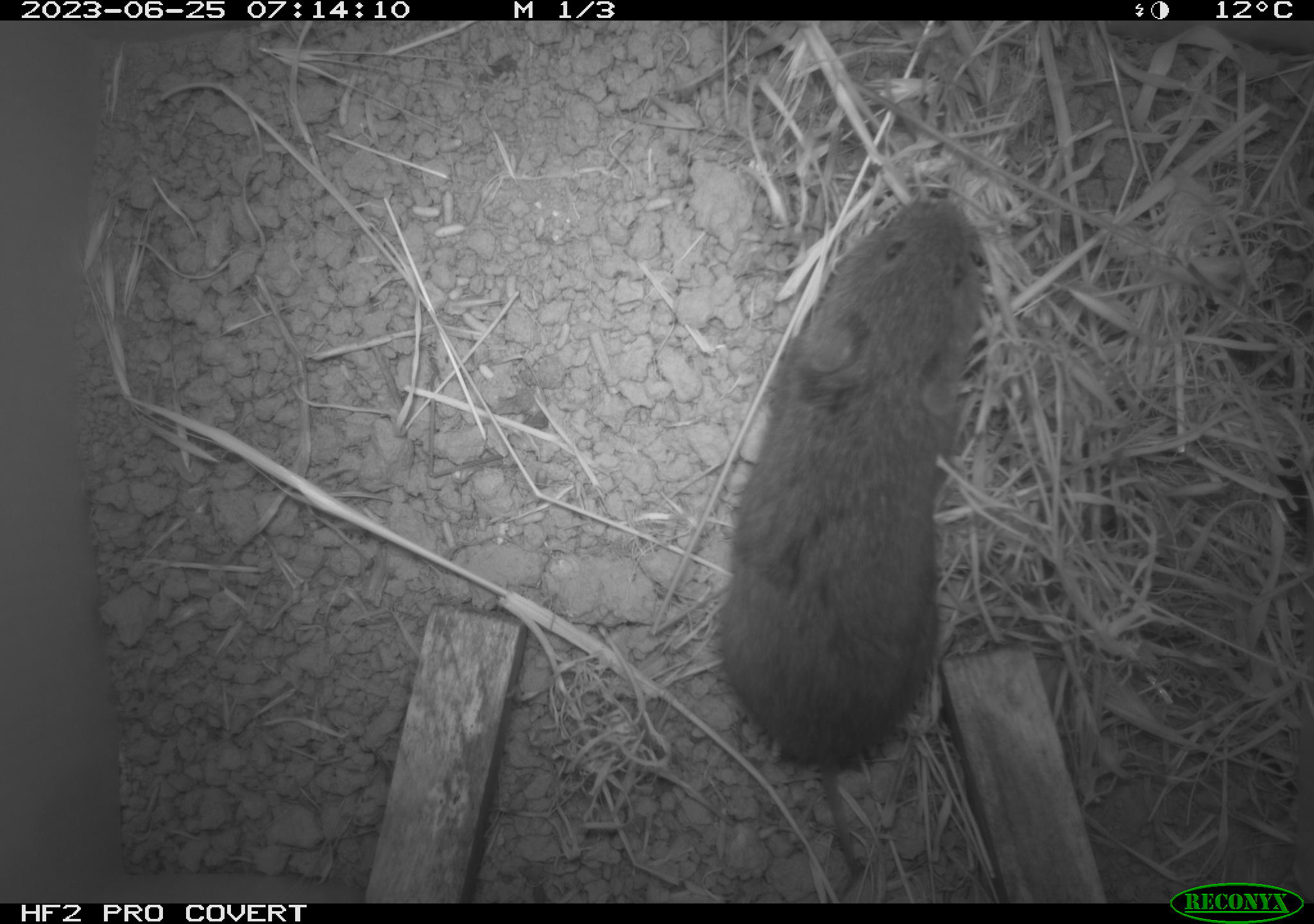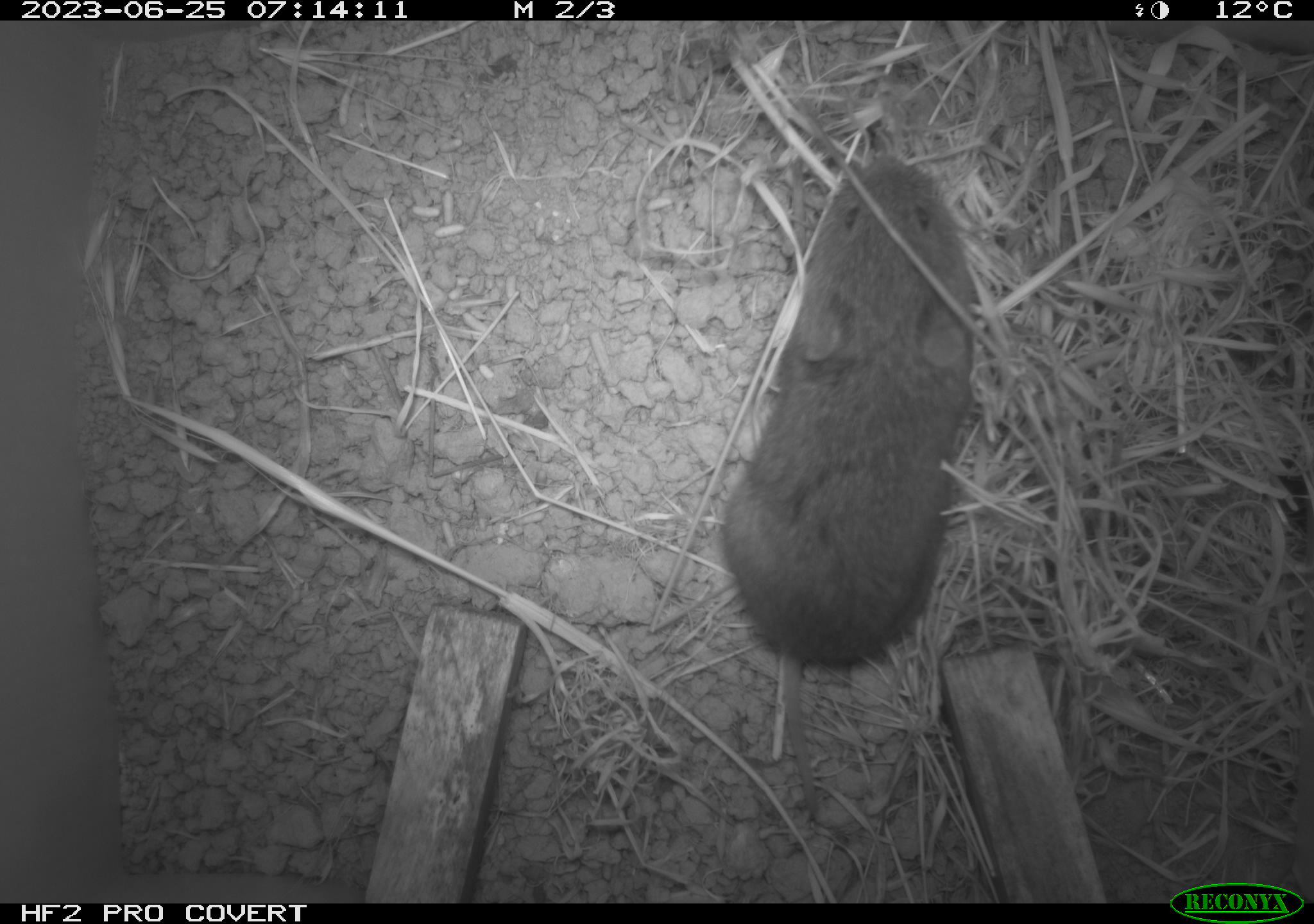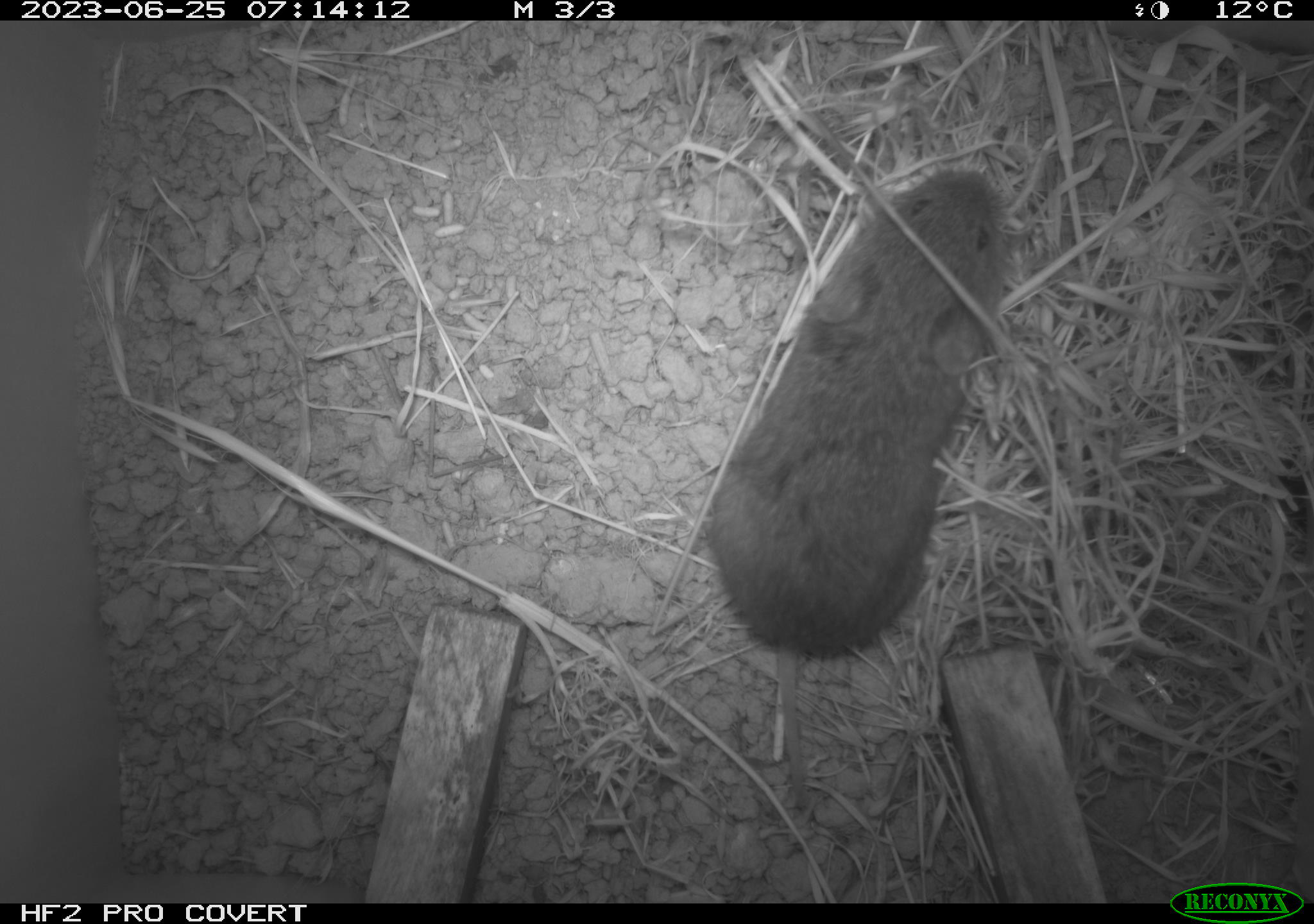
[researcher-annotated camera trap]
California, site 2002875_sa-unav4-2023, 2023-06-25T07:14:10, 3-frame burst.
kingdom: Animalia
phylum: Chordata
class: Mammalia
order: Rodentia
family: Cricetidae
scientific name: Arvicolinae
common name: voles, lemmings, and muskrats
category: arvicolinae subfamily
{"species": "arvicolinae subfamily (voles, lemmings, and muskrats) (Arvicolinae)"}